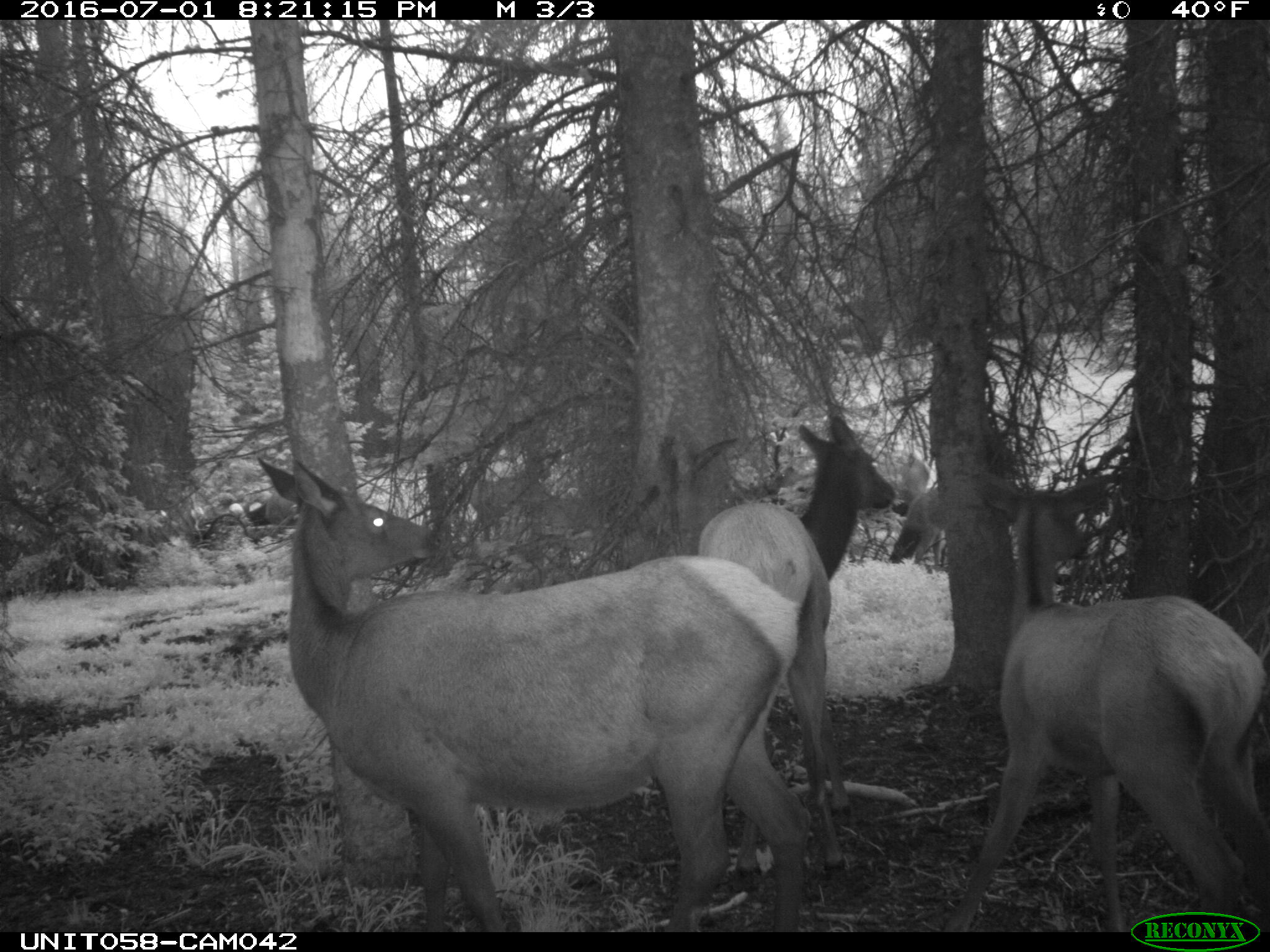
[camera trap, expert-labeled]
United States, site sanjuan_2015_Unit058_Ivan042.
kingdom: Animalia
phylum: Chordata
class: Mammalia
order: Artiodactyla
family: Cervidae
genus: Cervus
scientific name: Cervus elaphus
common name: red deer